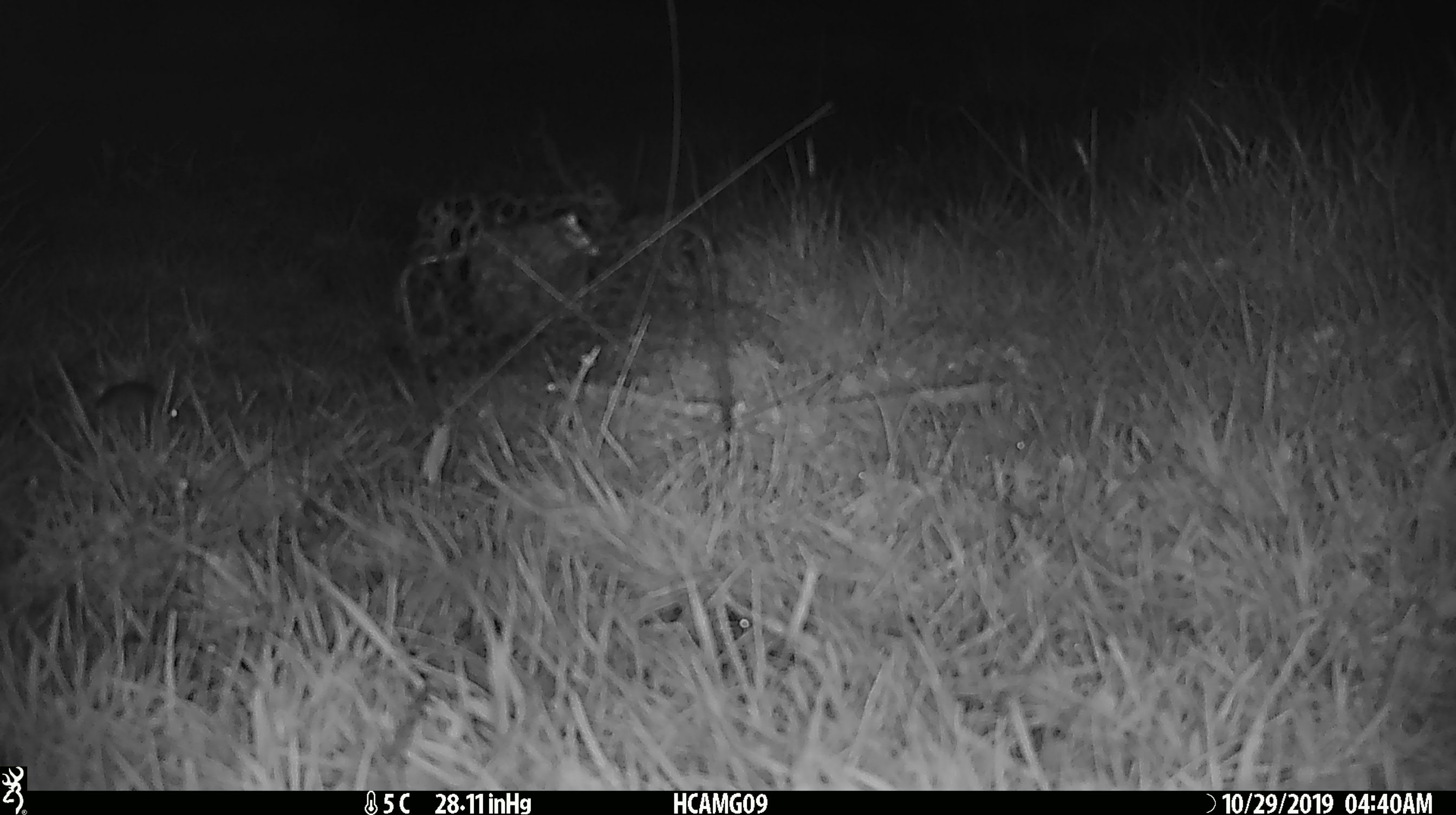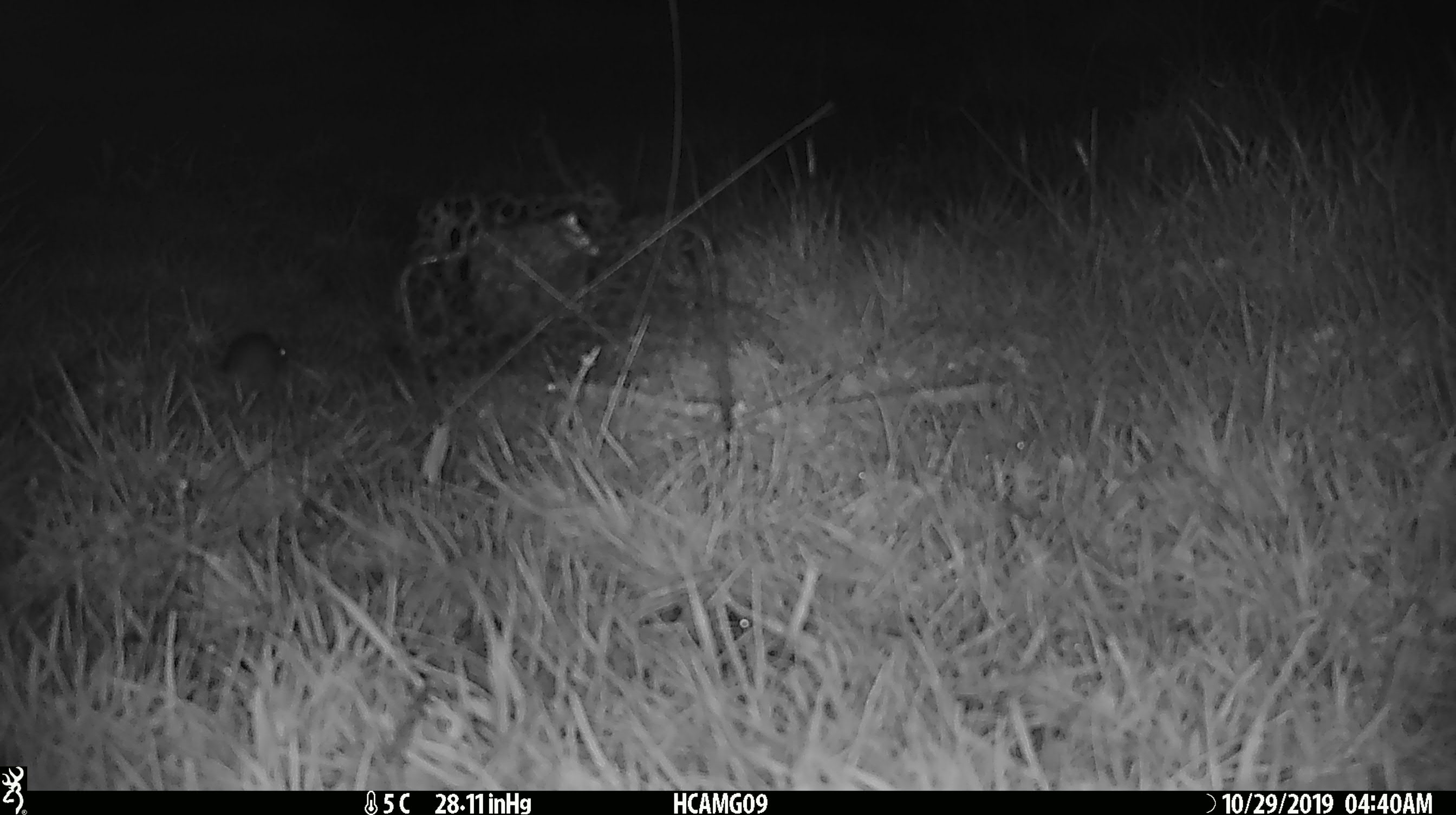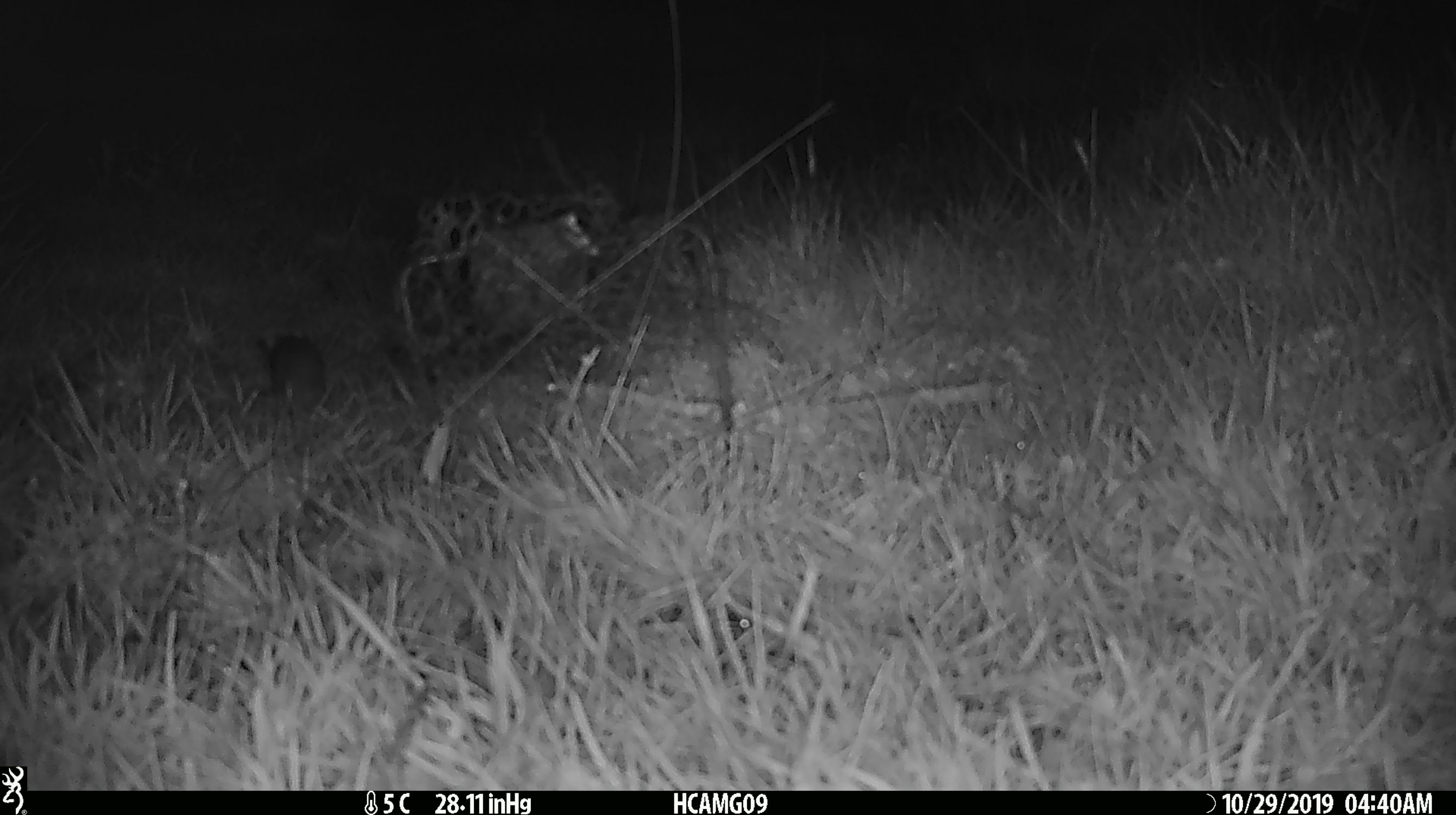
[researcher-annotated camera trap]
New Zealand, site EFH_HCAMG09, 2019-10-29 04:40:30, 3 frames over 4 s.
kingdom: Animalia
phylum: Chordata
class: Mammalia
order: Rodentia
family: Muridae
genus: Mus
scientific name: Mus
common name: mouse